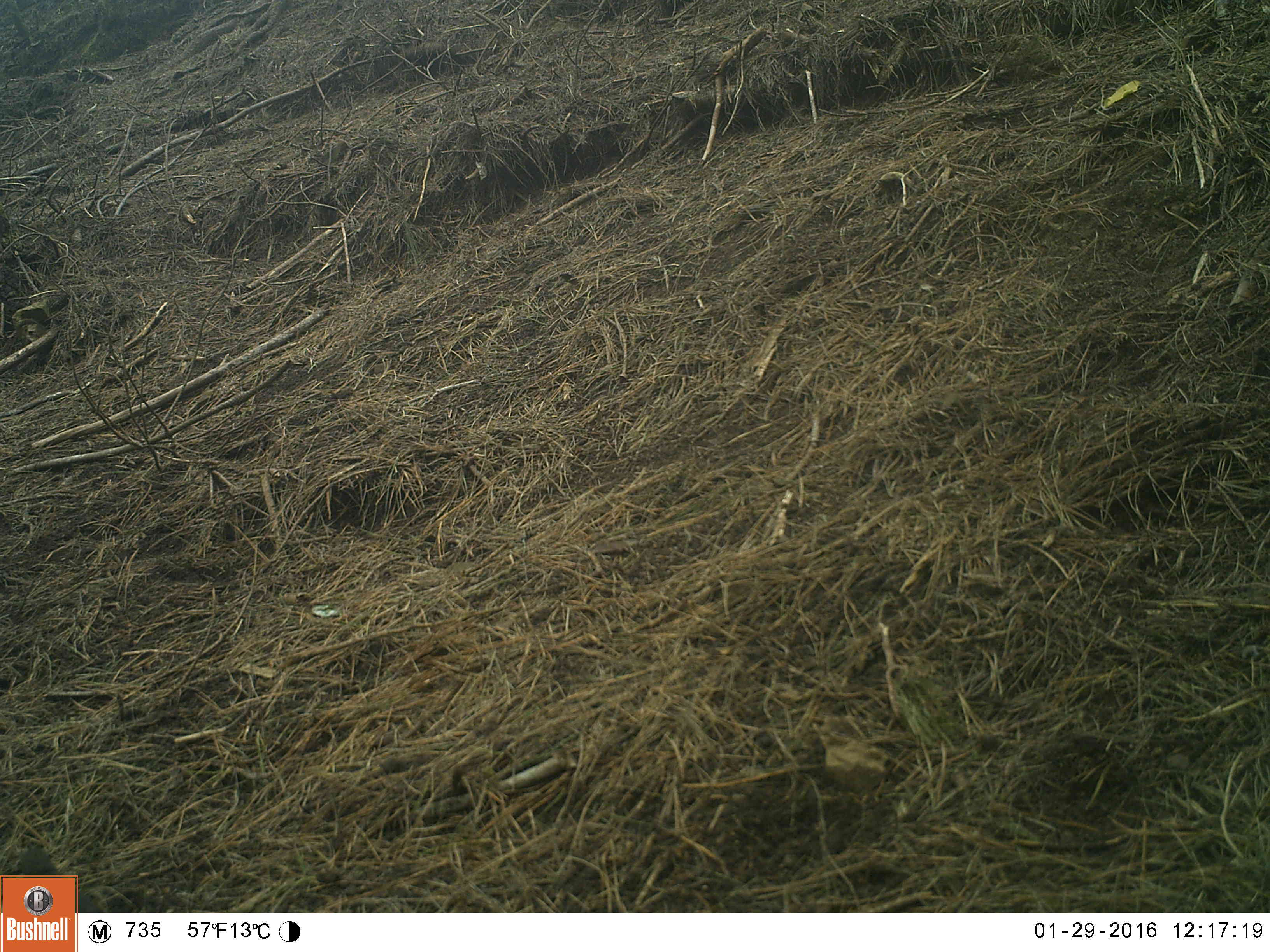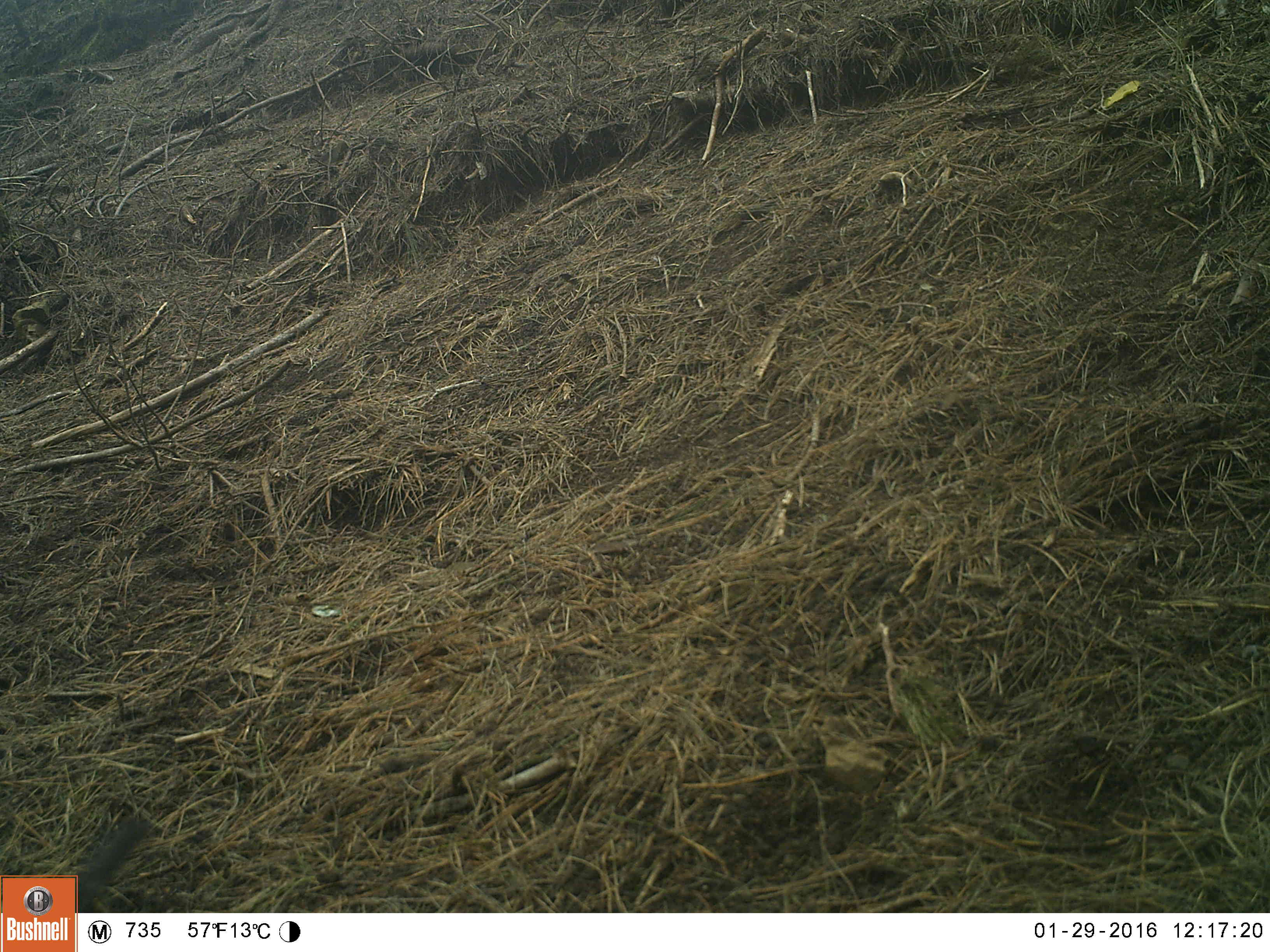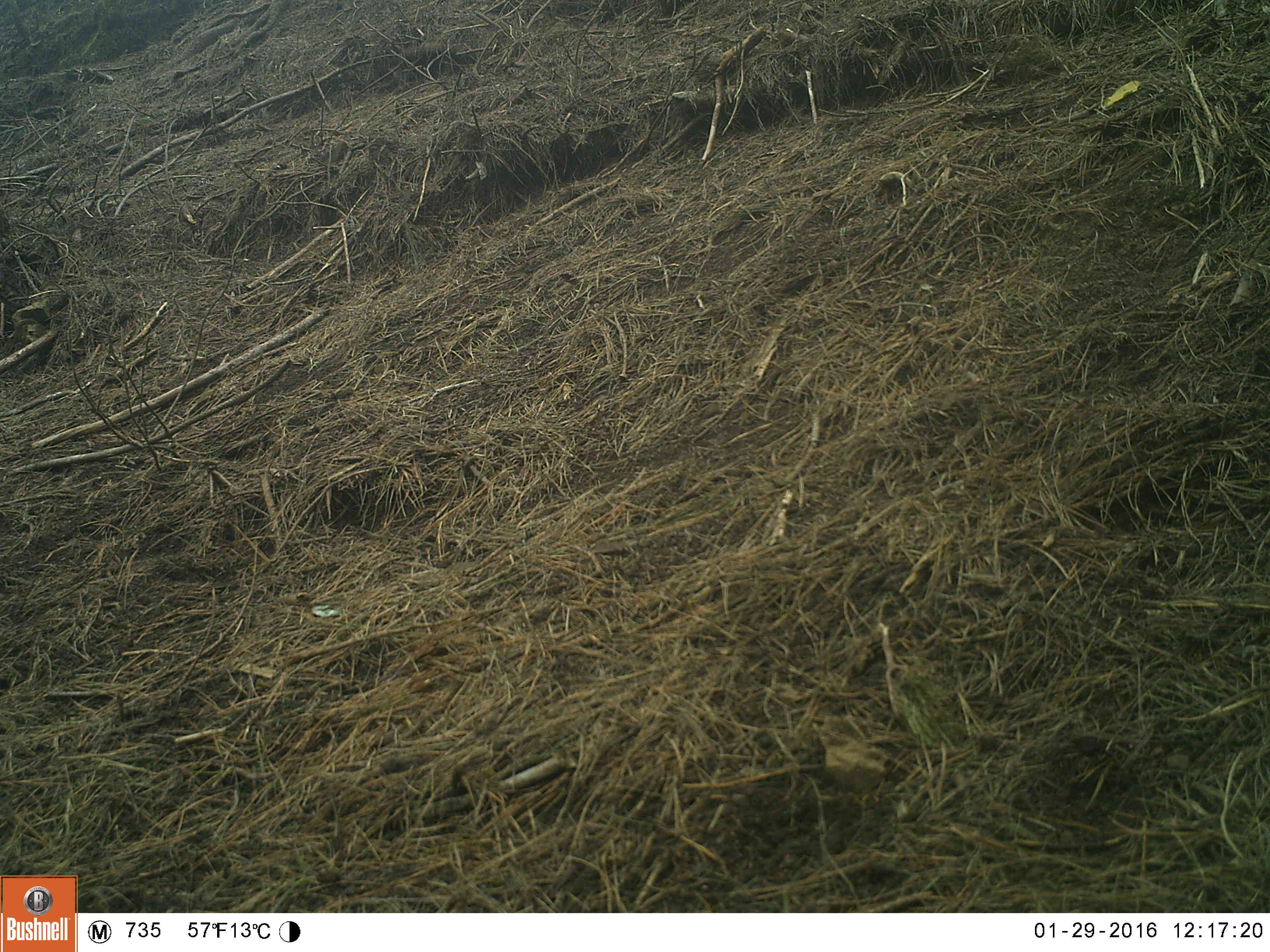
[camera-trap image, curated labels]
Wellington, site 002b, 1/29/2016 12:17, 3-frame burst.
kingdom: Animalia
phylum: Chordata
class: Aves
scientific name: Aves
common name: bird